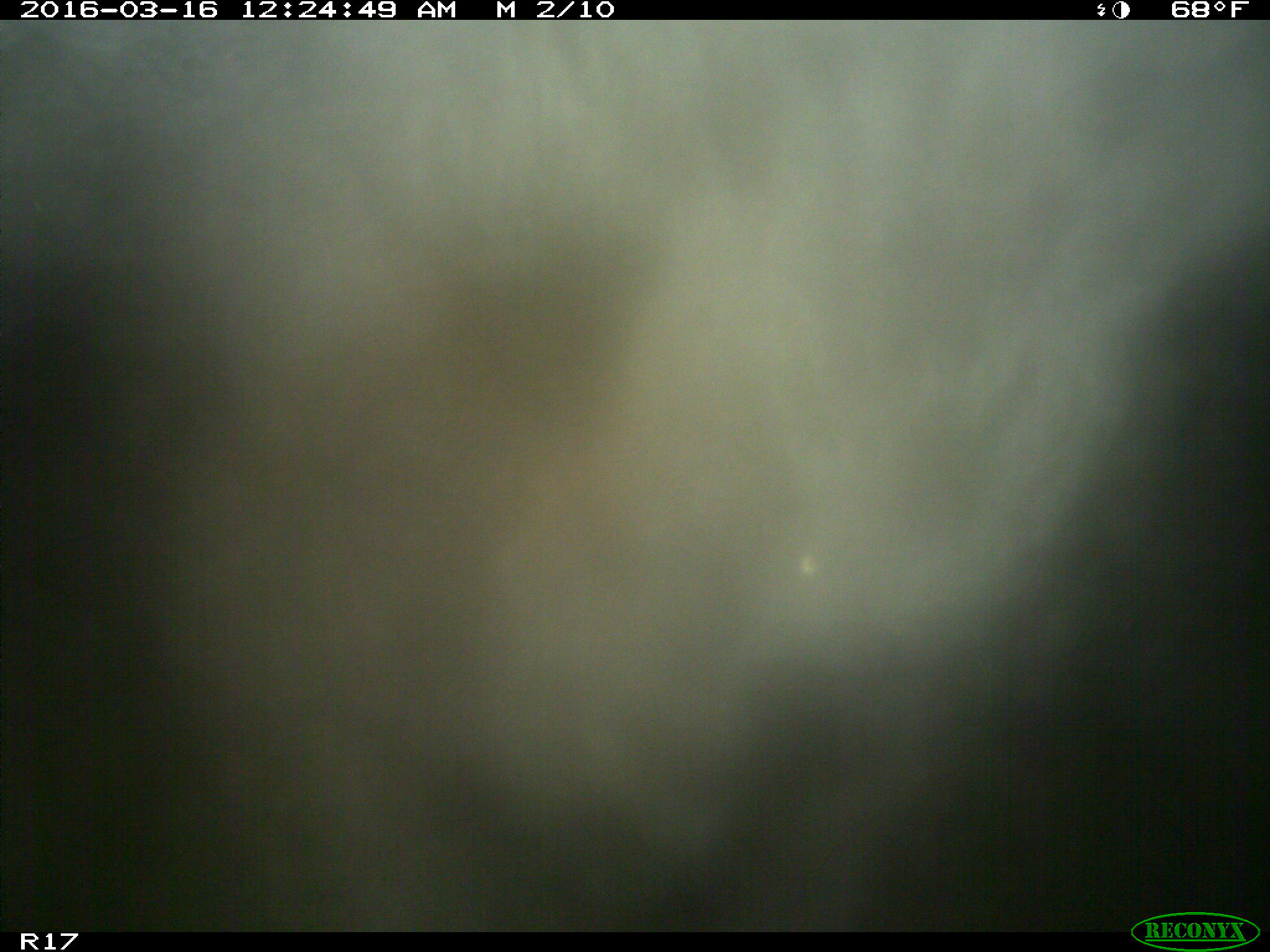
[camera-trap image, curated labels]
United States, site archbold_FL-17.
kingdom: Animalia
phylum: Chordata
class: Mammalia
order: Artiodactyla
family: Bovidae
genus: Bos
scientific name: Bos taurus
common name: domestic cow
Bos taurus (domestic cow).